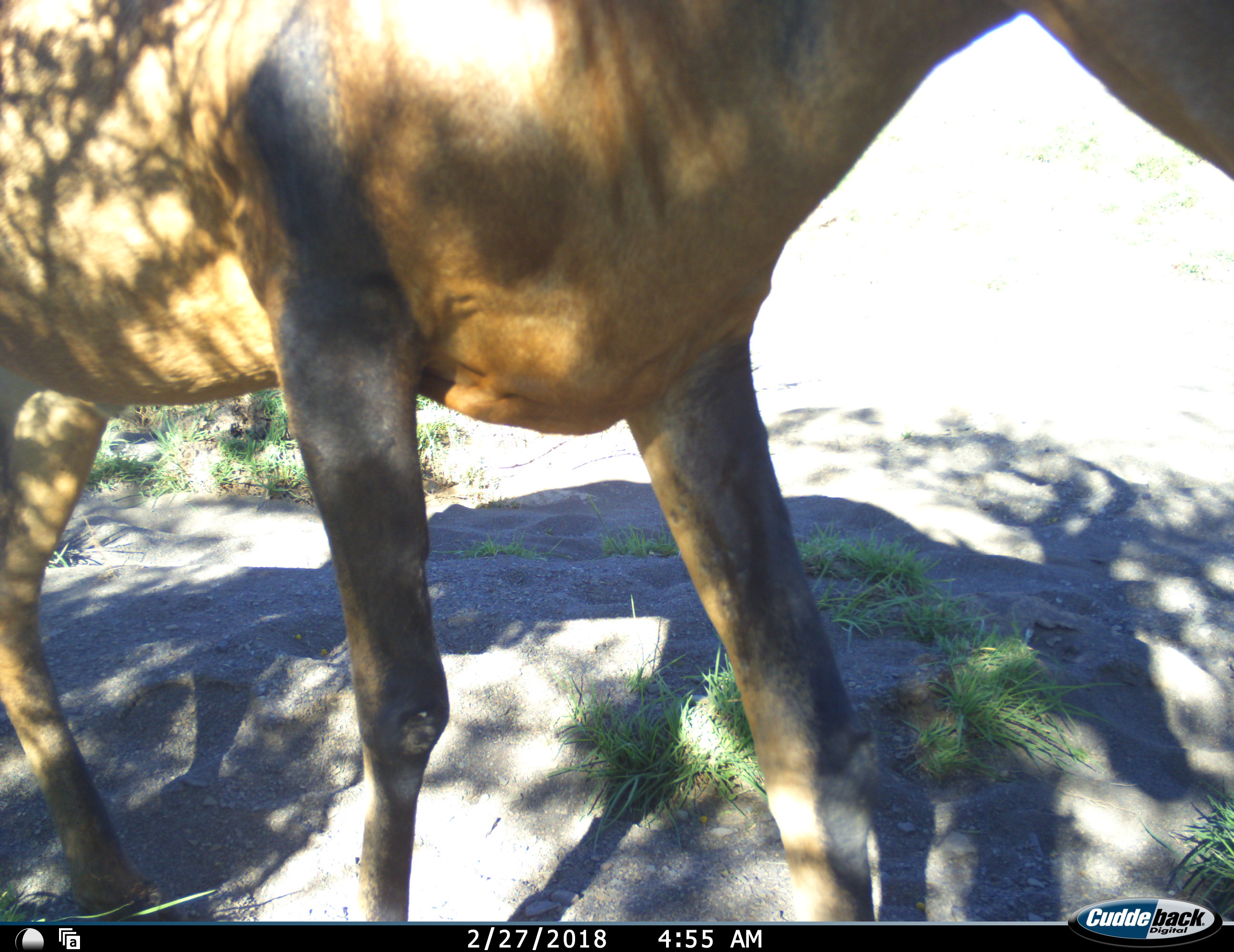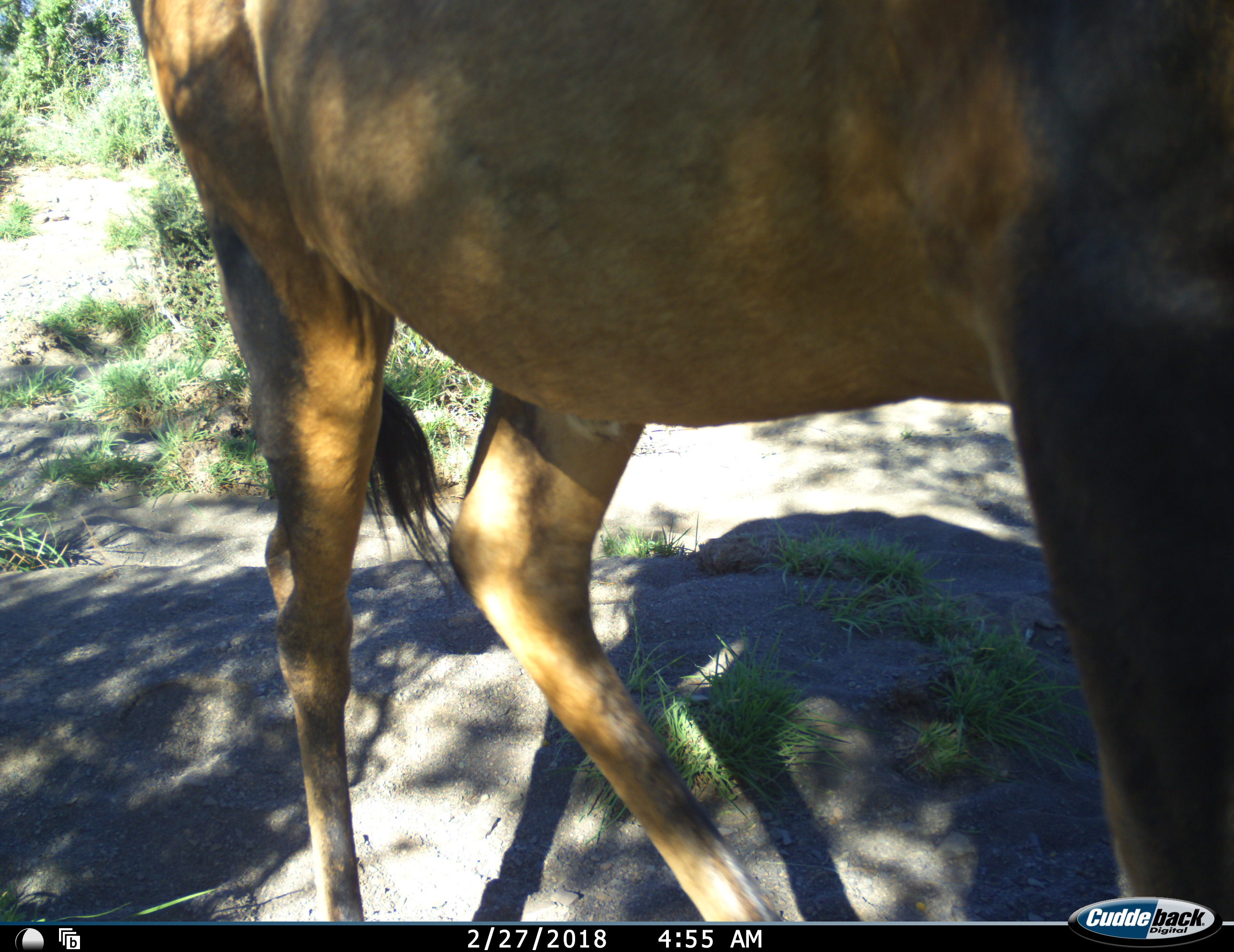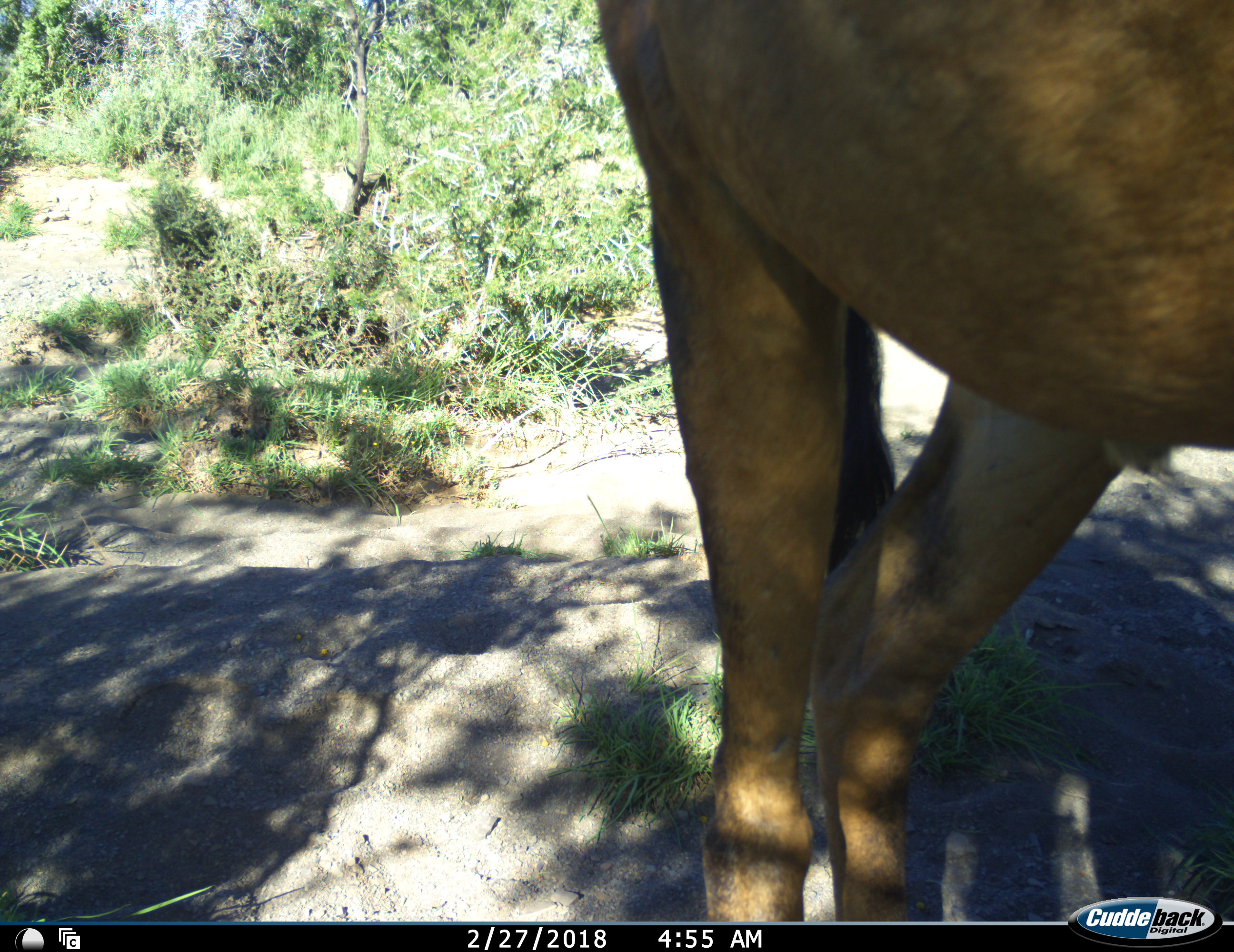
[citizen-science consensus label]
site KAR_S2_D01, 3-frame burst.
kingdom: Animalia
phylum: Chordata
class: Mammalia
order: Artiodactyla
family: Bovidae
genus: Alcelaphus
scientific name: Alcelaphus buselaphus caama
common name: red hartebeest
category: hartebeestred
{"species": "hartebeestred (red hartebeest) (Alcelaphus buselaphus caama)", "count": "1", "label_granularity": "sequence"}